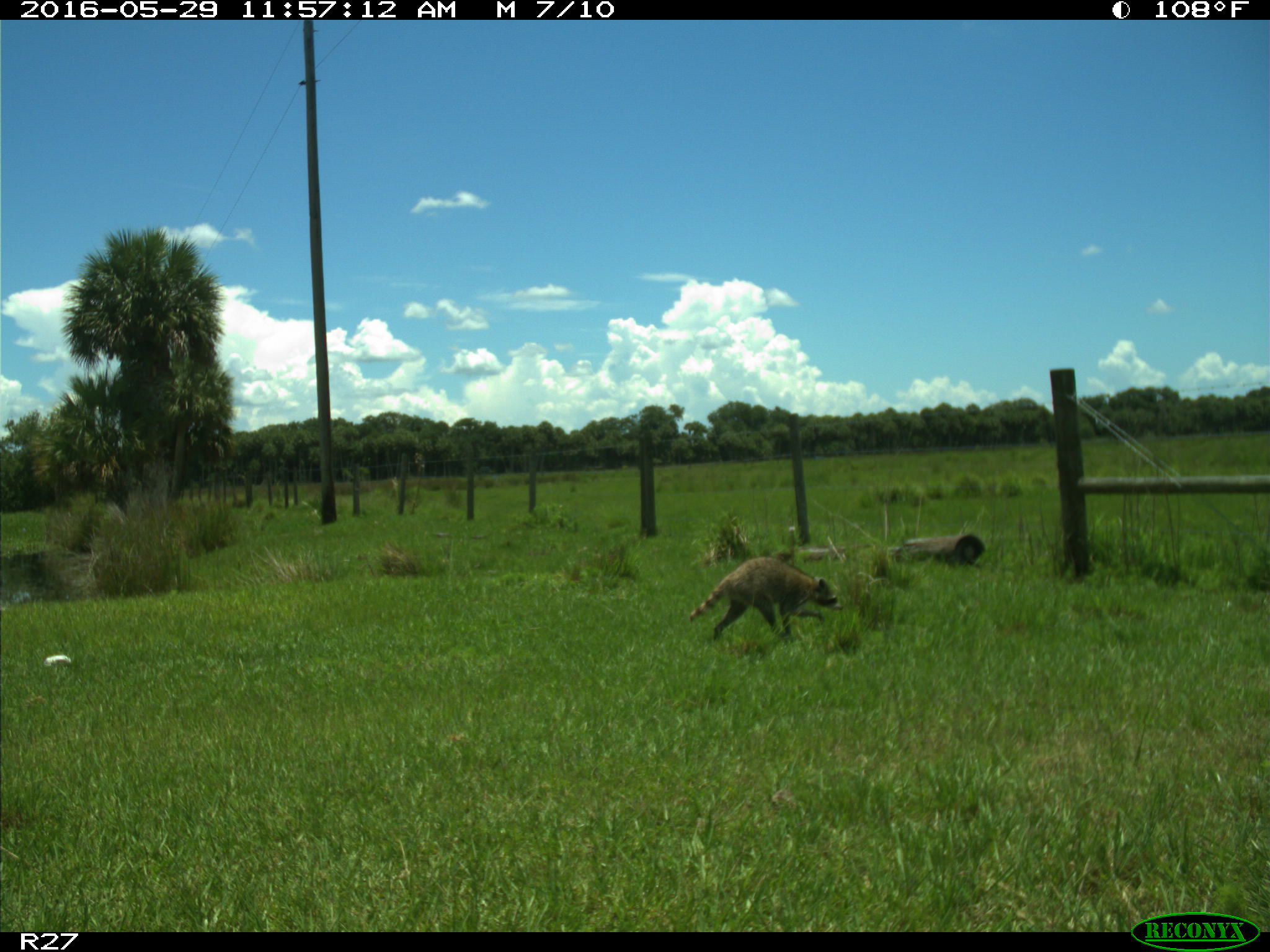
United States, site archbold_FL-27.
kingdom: Animalia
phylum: Chordata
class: Mammalia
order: Carnivora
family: Procyonidae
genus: Procyon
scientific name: Procyon lotor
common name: common raccoon